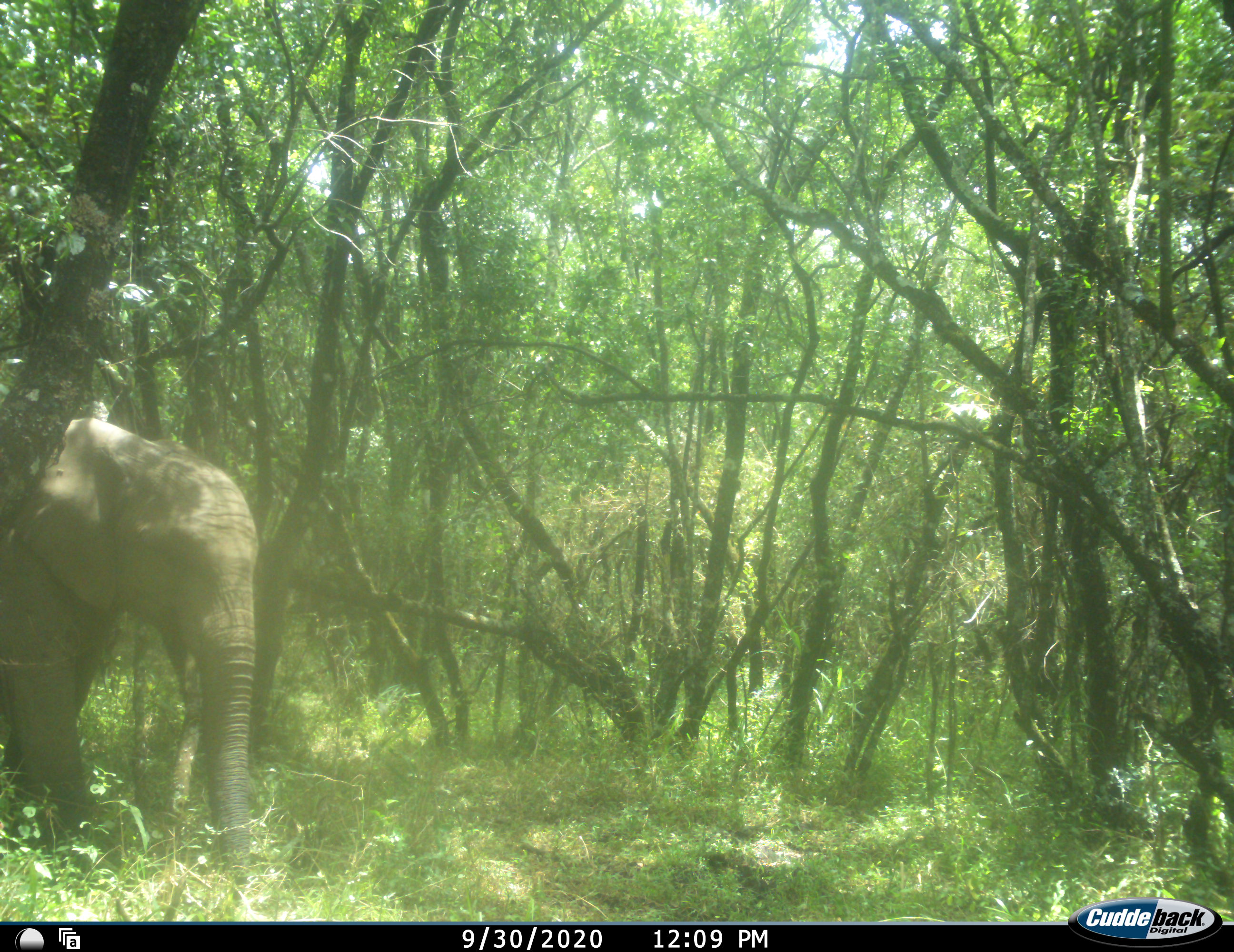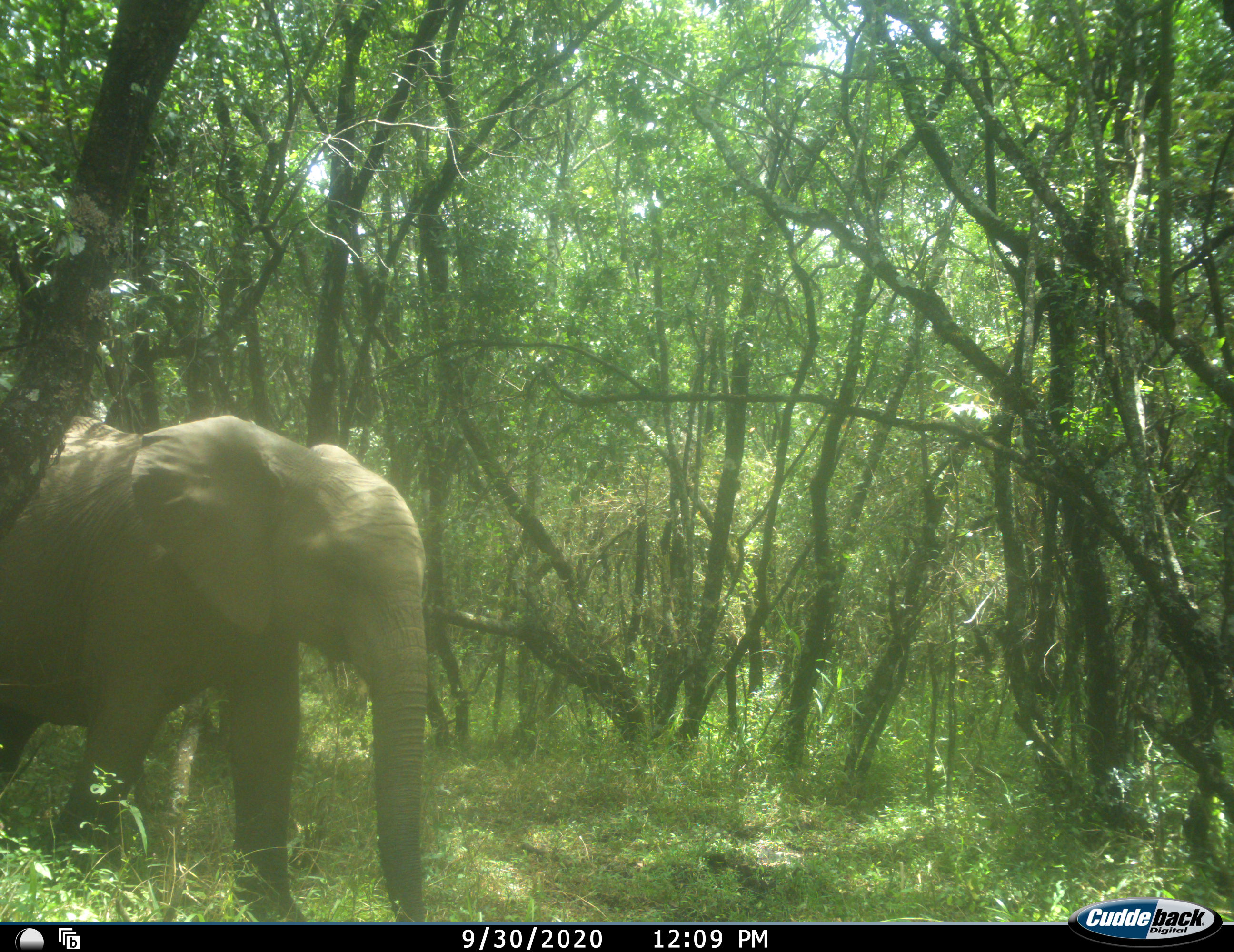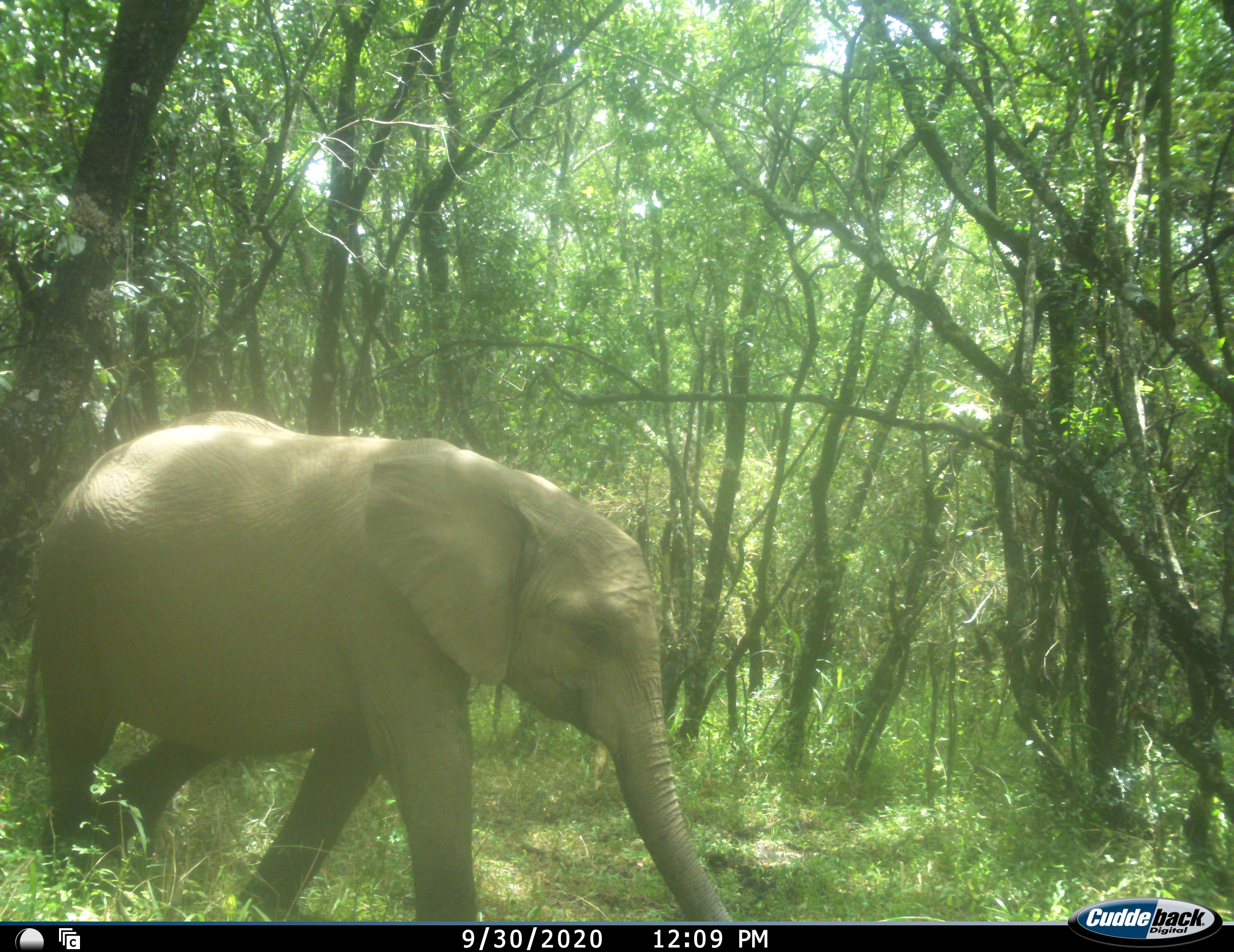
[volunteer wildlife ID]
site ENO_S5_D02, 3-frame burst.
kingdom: Animalia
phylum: Chordata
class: Mammalia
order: Proboscidea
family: Elephantidae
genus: Loxodonta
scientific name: Loxodonta africana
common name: african bush elephant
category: elephant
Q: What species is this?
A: Elephant (african bush elephant) (Loxodonta africana).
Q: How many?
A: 1.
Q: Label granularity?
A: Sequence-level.